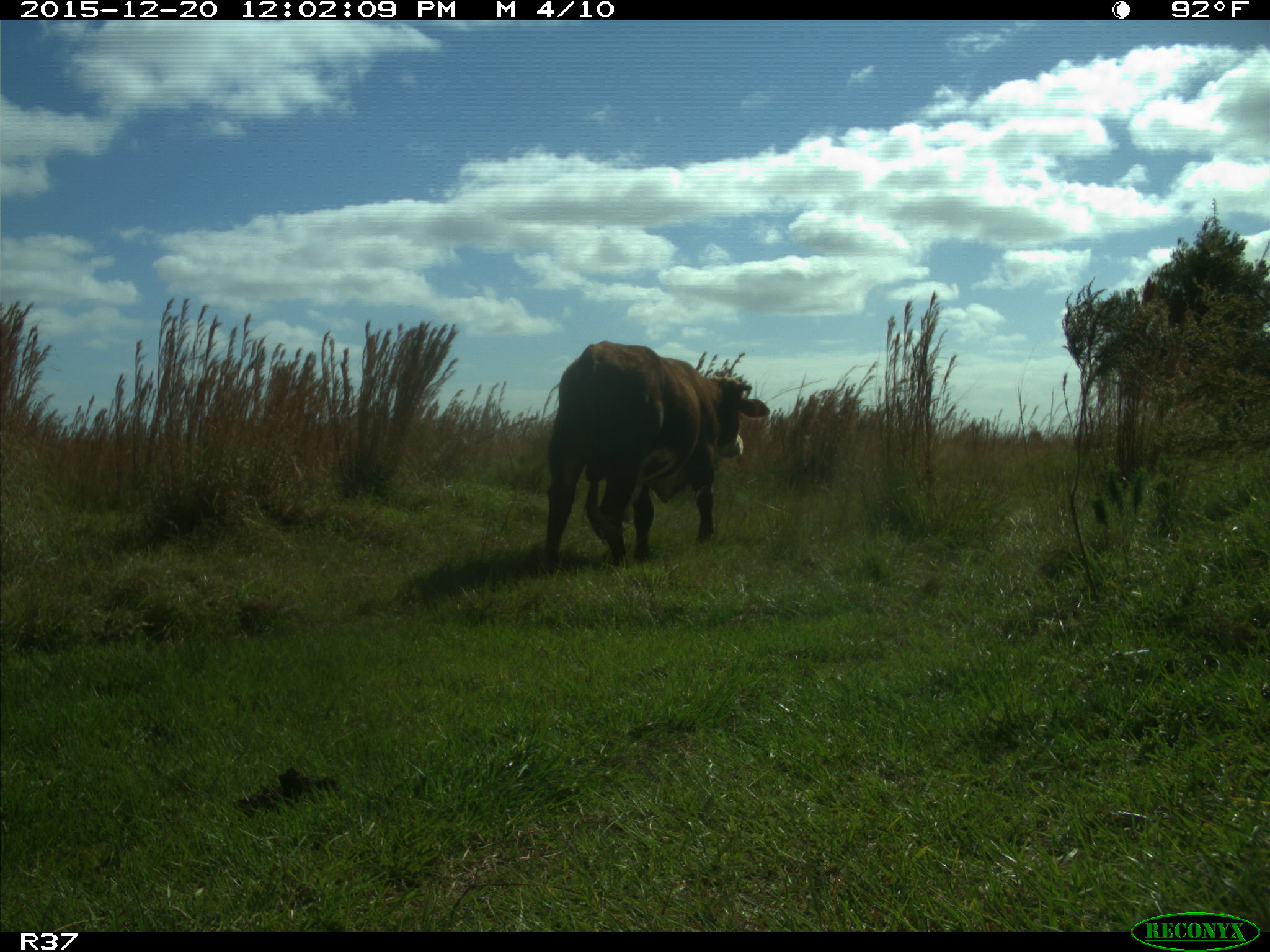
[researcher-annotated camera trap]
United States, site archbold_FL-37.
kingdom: Animalia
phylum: Chordata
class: Mammalia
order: Artiodactyla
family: Bovidae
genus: Bos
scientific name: Bos taurus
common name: domestic cow